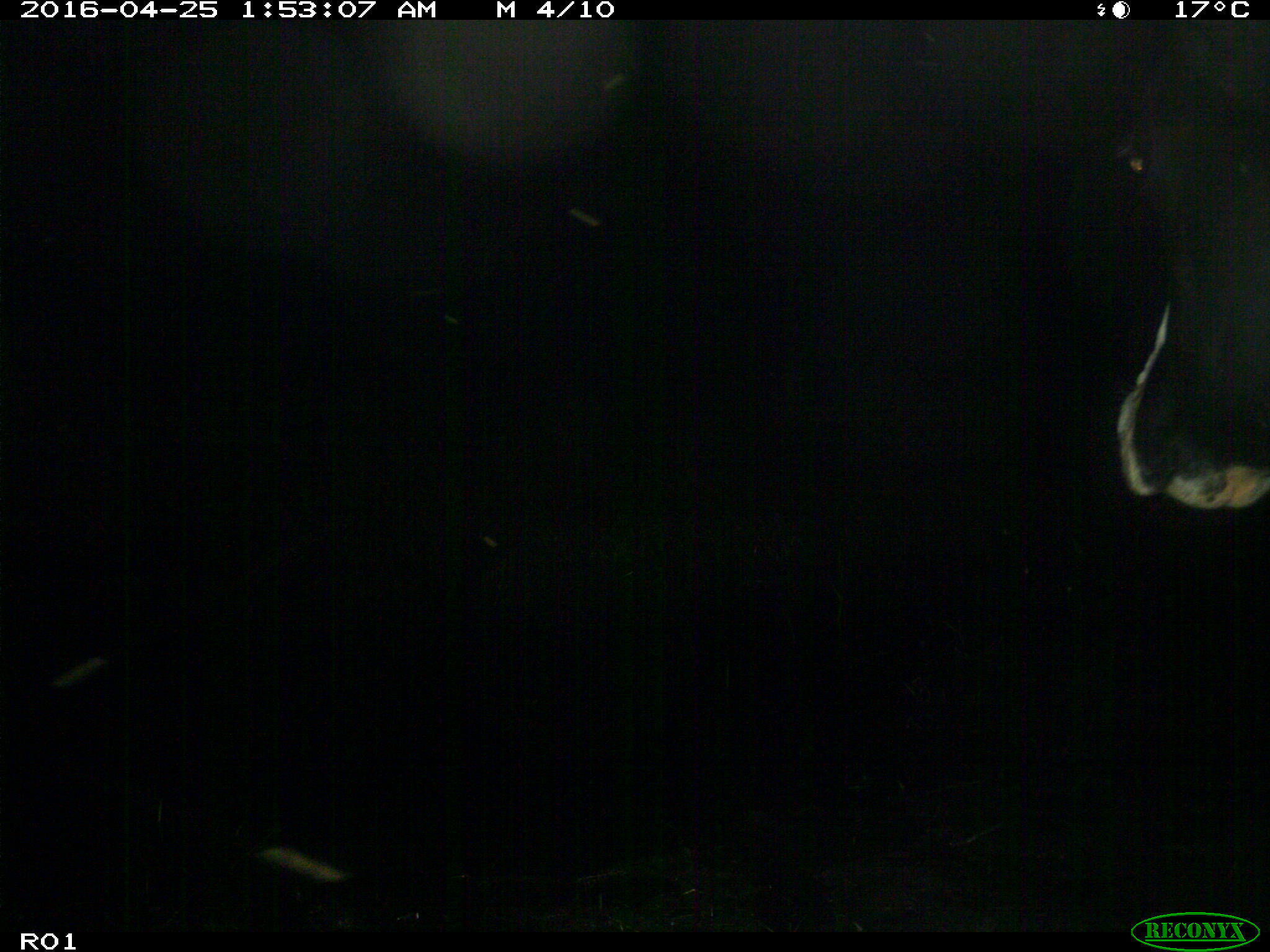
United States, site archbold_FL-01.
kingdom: Animalia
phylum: Chordata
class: Mammalia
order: Artiodactyla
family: Bovidae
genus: Bos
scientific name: Bos taurus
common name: domestic cow